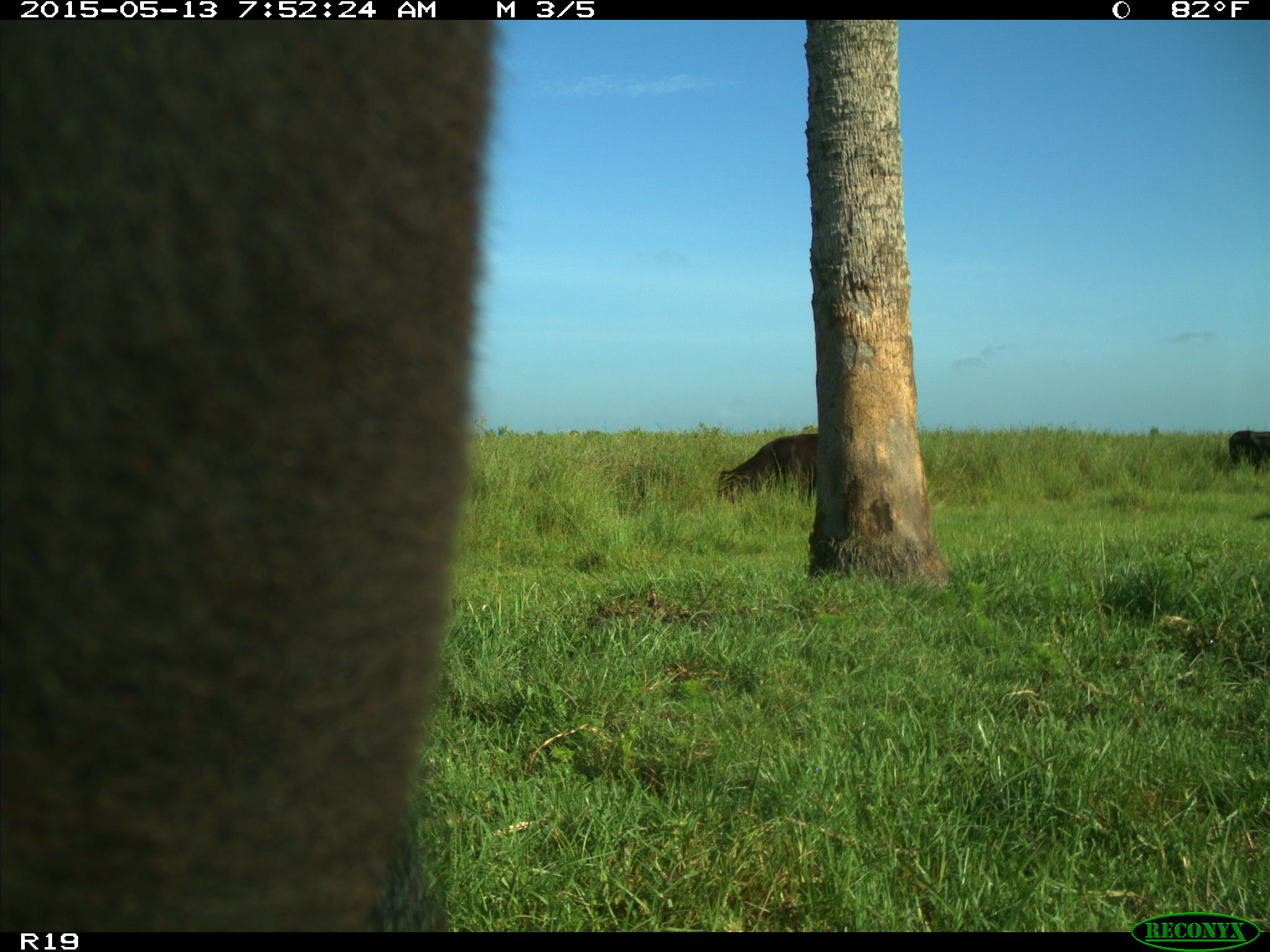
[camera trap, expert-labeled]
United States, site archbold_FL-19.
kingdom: Animalia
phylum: Chordata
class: Mammalia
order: Artiodactyla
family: Bovidae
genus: Bos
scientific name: Bos taurus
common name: domestic cow